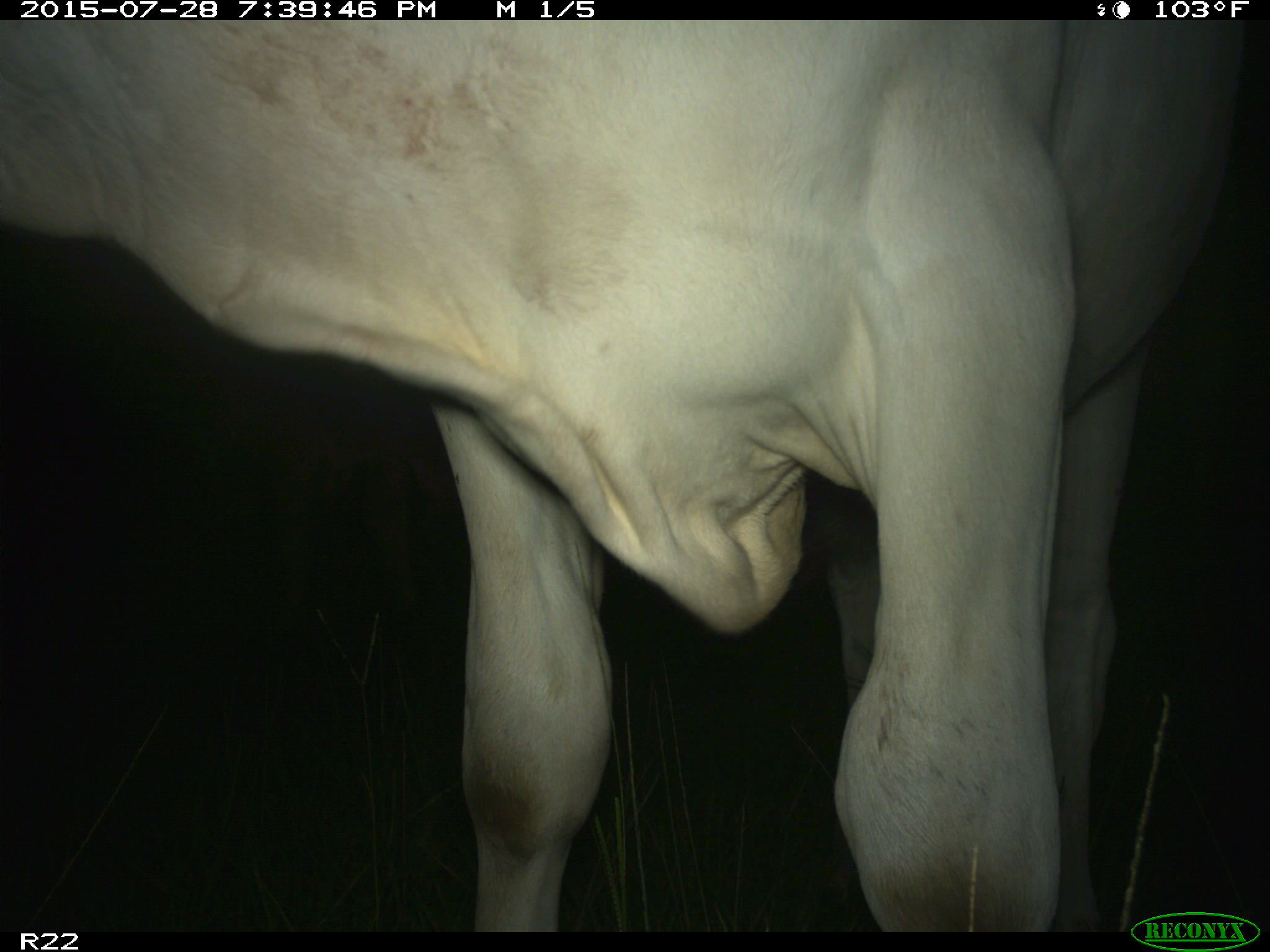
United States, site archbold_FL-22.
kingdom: Animalia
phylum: Chordata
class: Mammalia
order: Artiodactyla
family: Bovidae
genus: Bos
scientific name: Bos taurus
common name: domestic cow